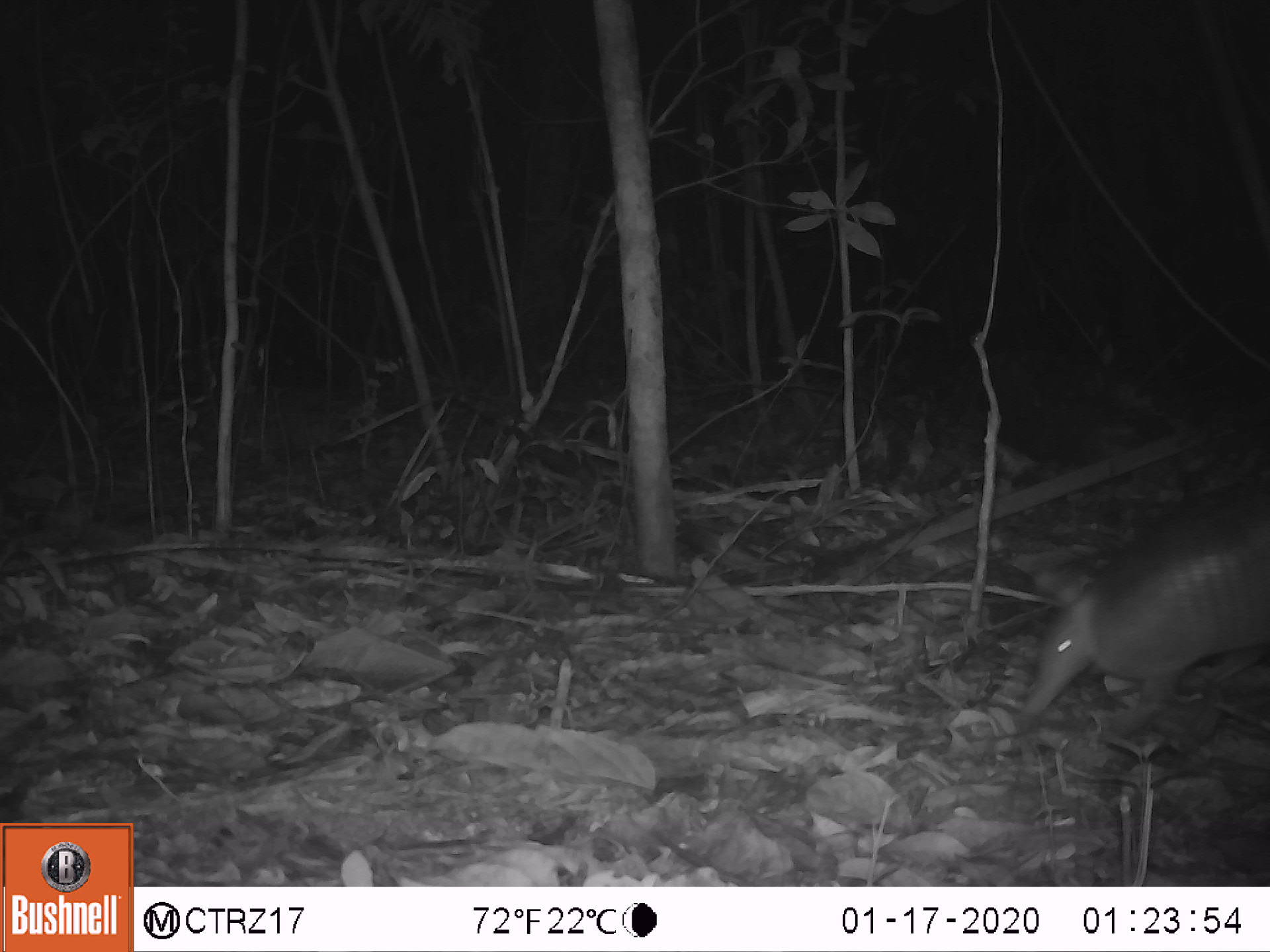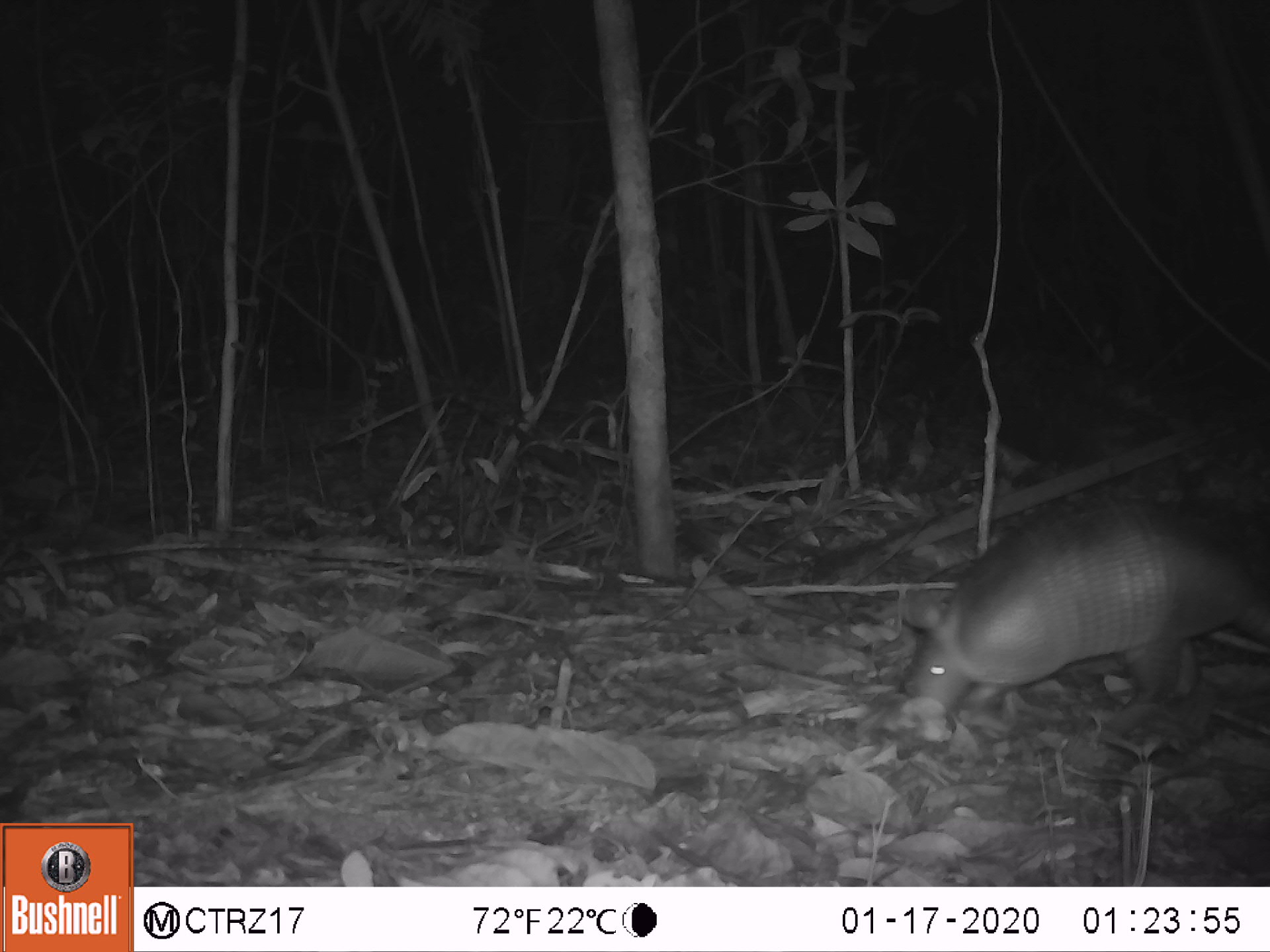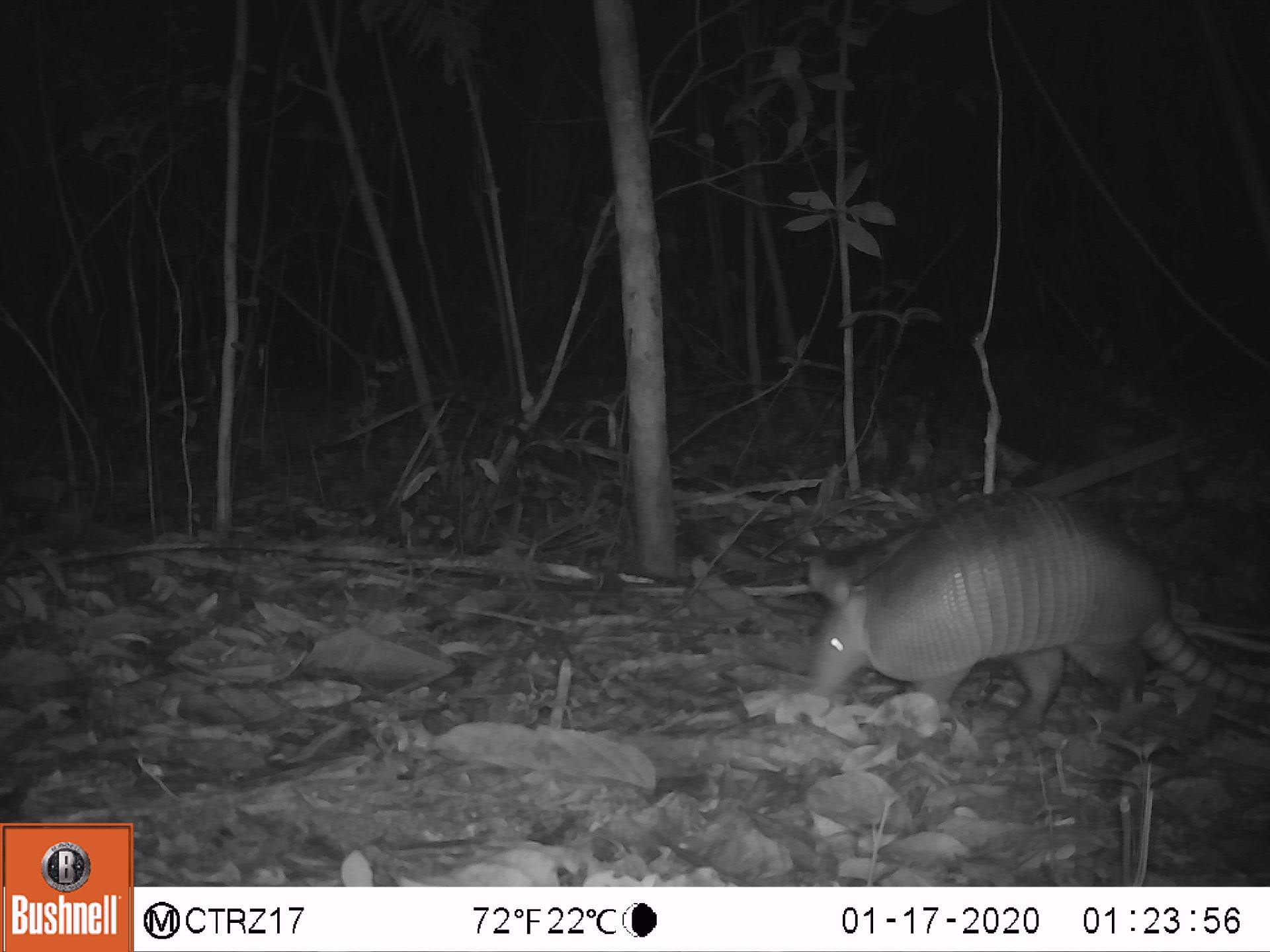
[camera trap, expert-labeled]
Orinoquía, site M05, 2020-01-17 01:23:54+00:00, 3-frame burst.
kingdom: Animalia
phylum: Chordata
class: Mammalia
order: Cingulata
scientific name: Cingulata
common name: armadillo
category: unknown armadillo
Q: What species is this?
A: Unknown armadillo (armadillo) (Cingulata).